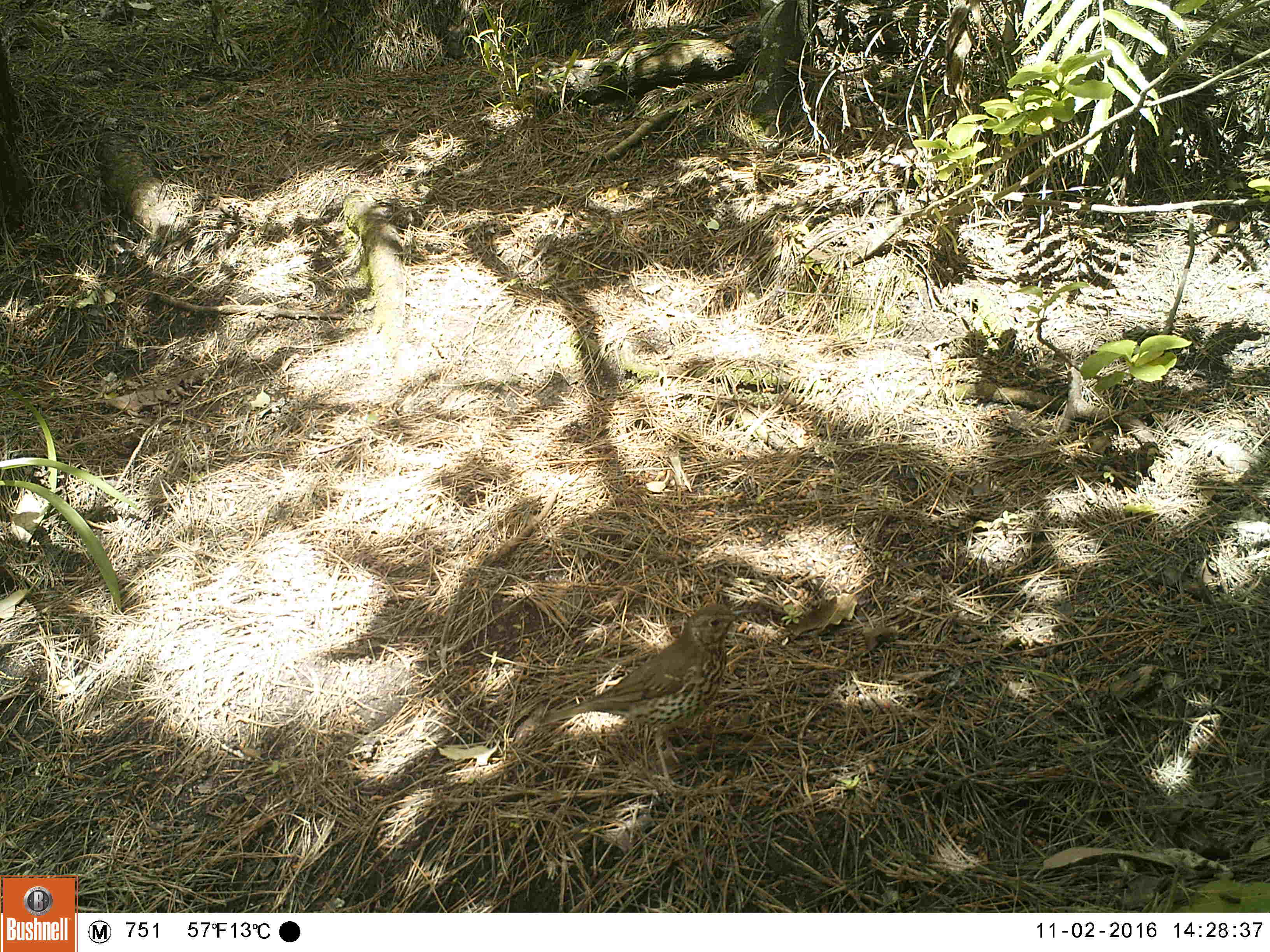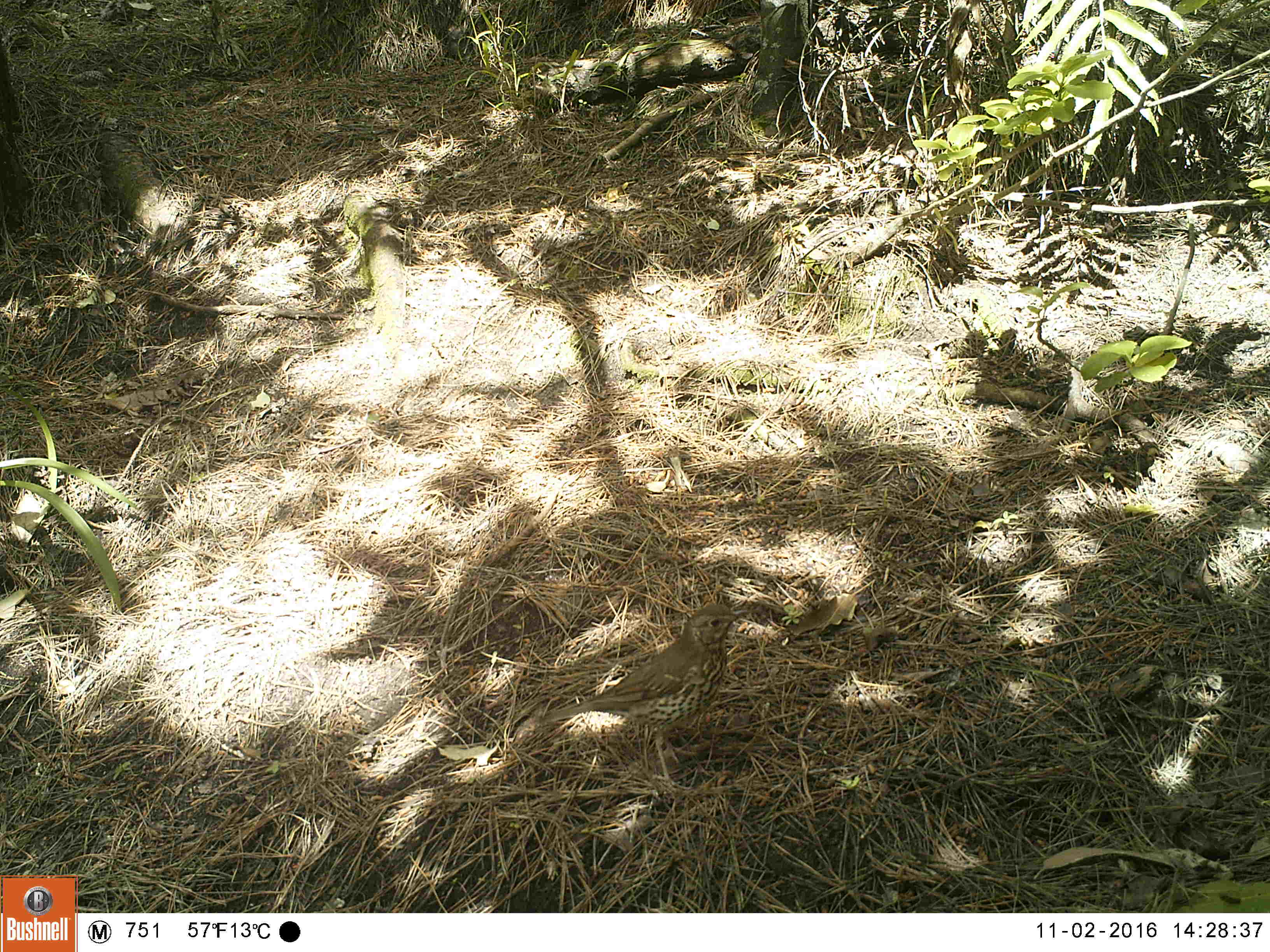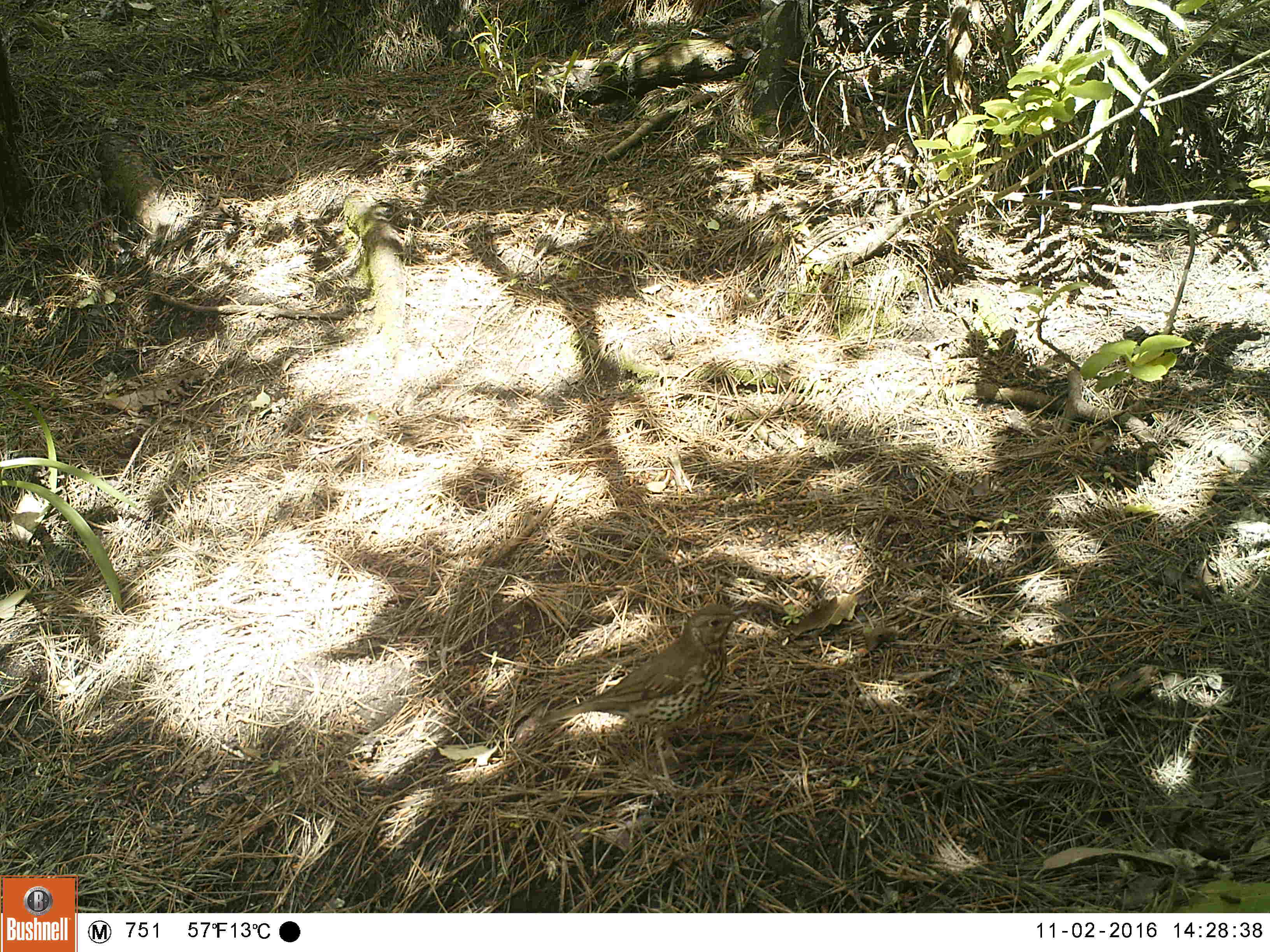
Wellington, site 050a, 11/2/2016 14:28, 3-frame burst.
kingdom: Animalia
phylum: Chordata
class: Aves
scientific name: Aves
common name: bird